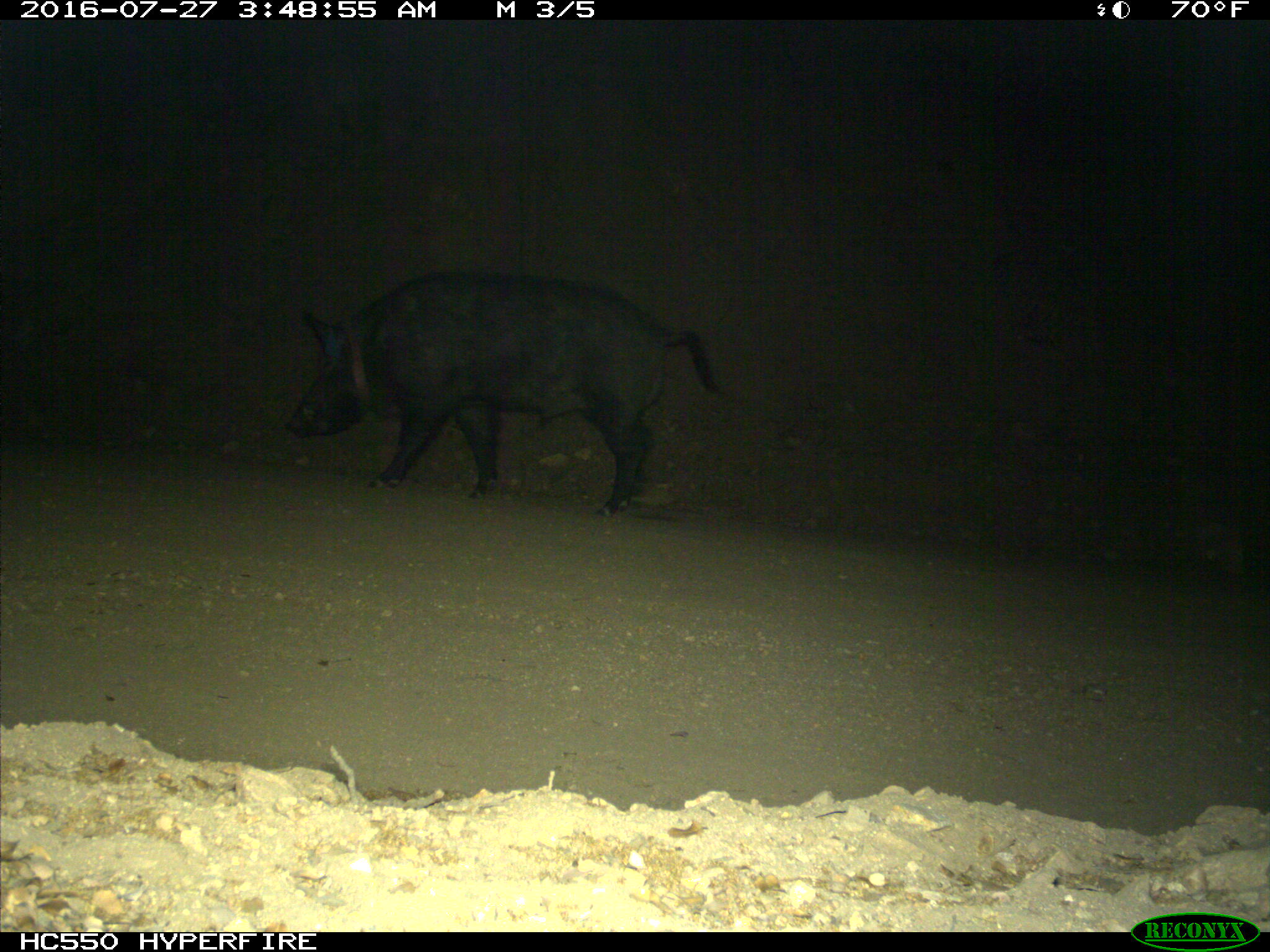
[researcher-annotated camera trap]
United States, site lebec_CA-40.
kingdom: Animalia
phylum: Chordata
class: Mammalia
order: Artiodactyla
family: Suidae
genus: Sus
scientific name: Sus scrofa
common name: wild boar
Sus scrofa (wild boar).